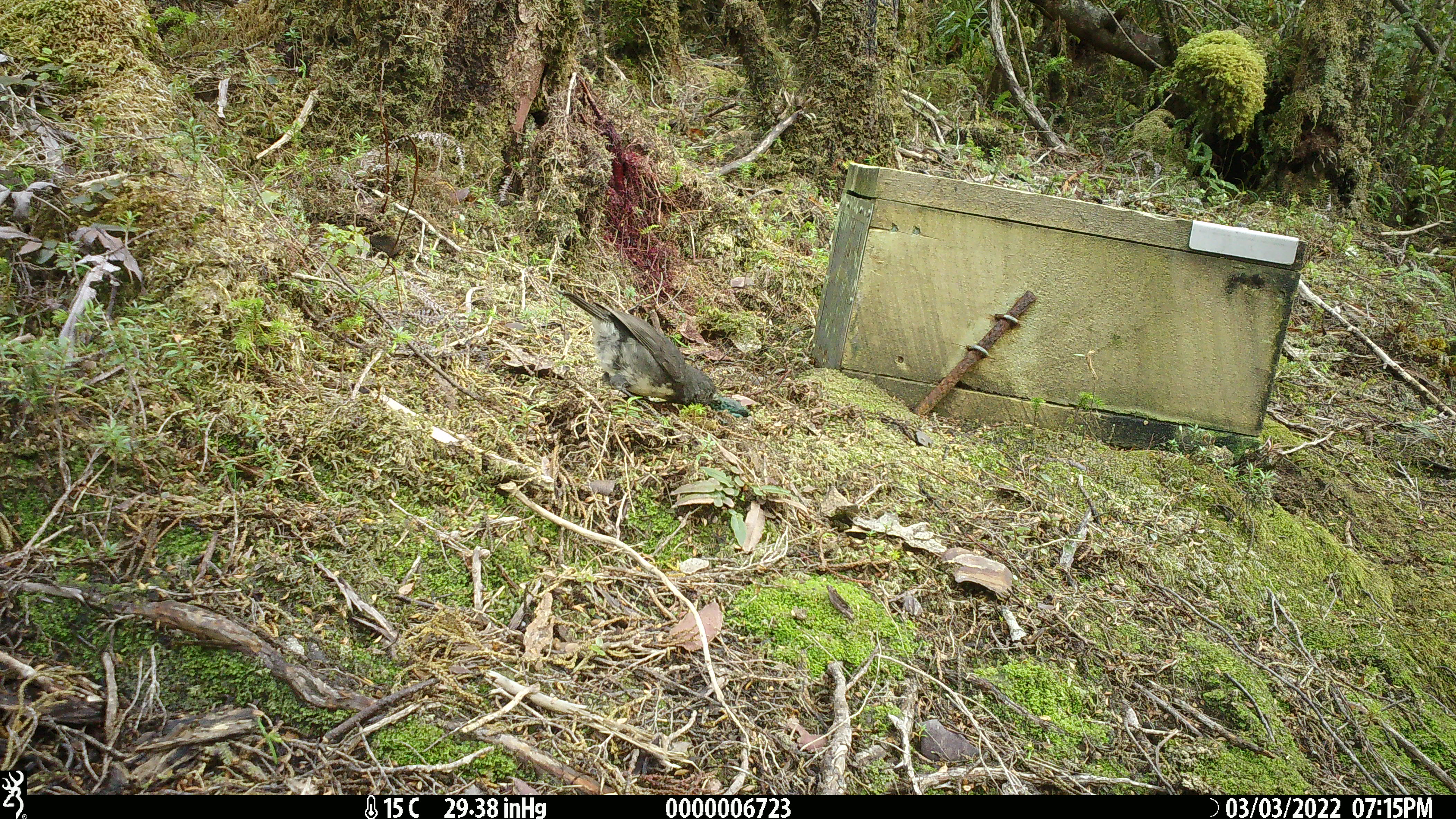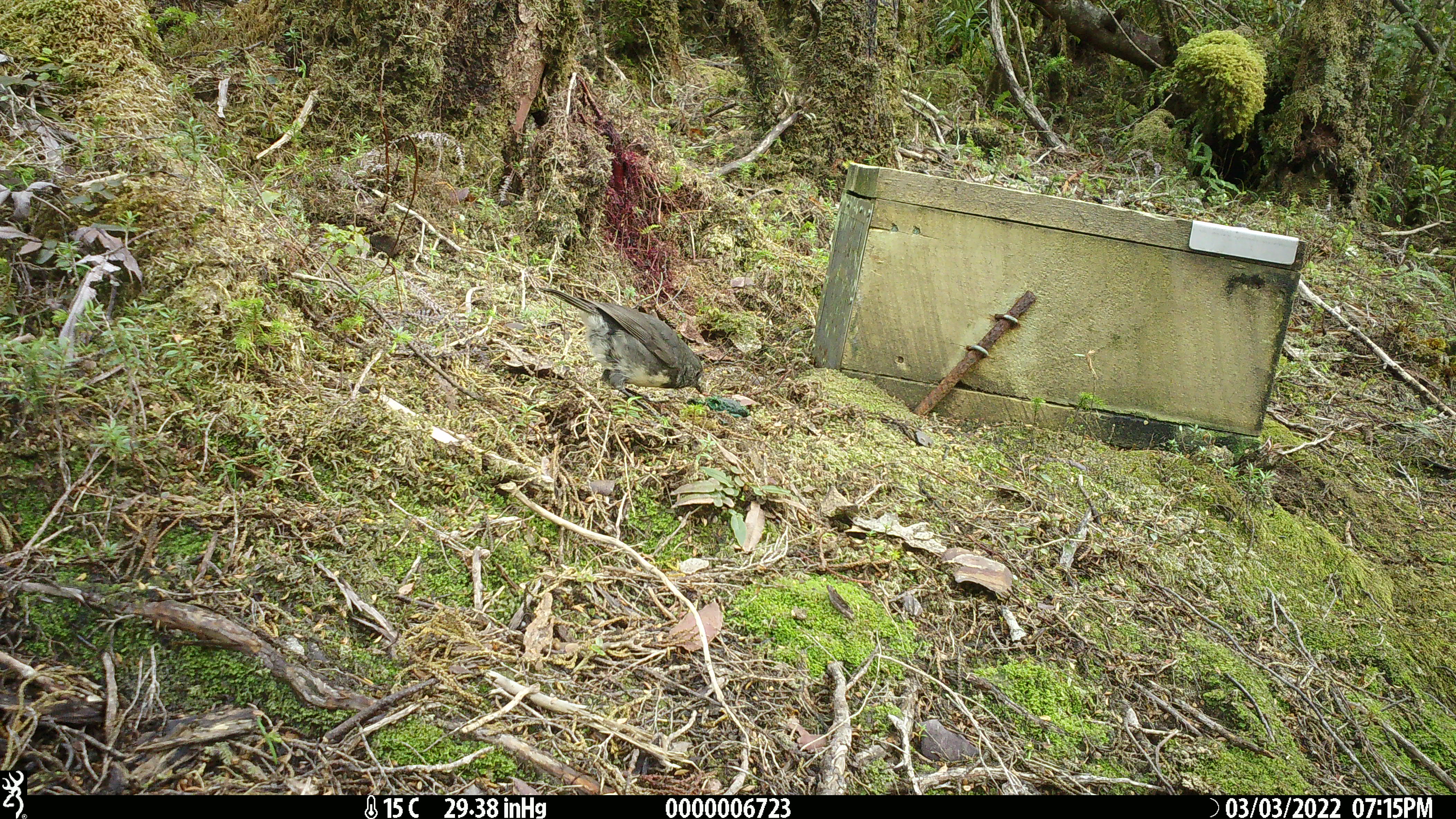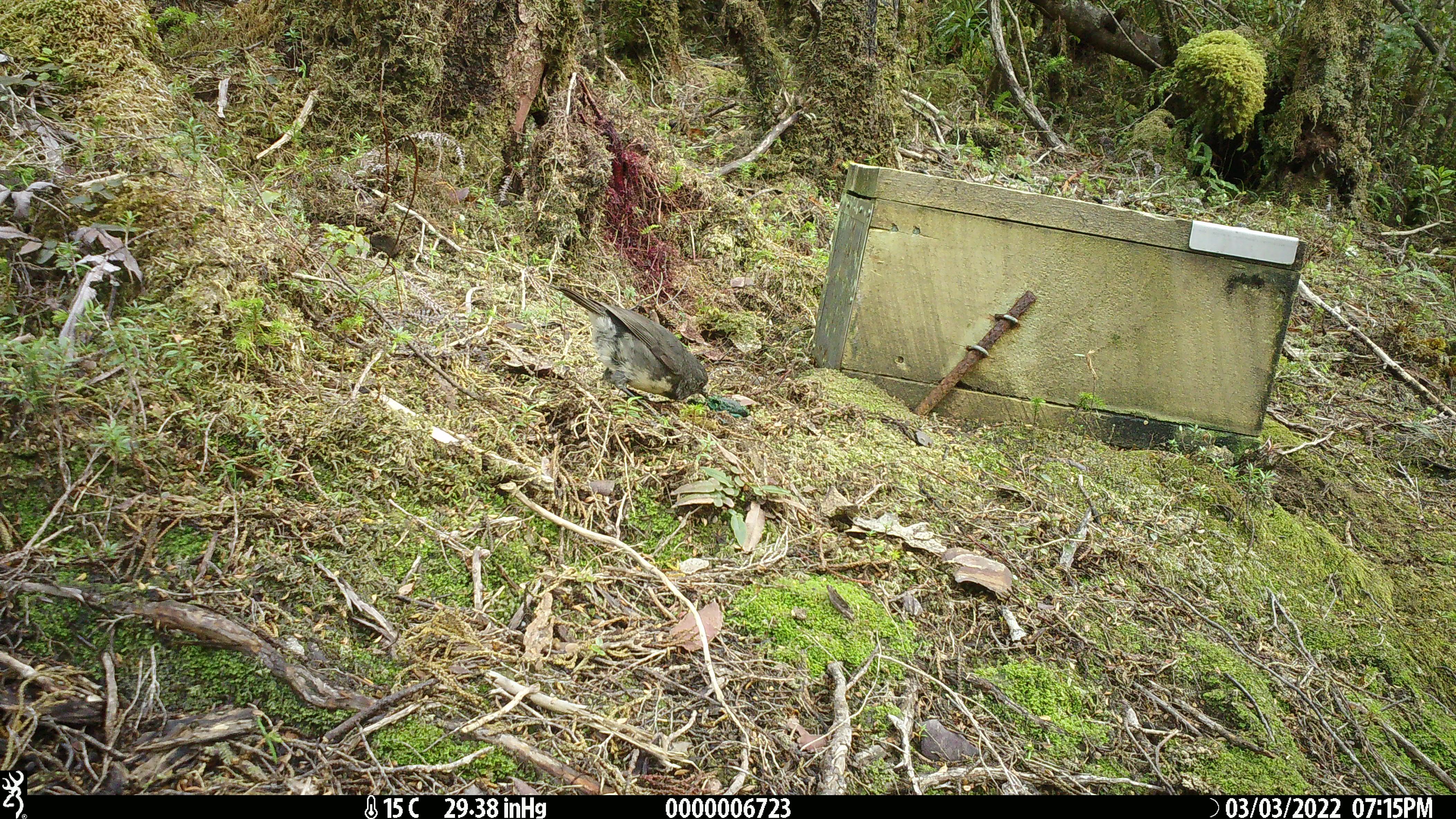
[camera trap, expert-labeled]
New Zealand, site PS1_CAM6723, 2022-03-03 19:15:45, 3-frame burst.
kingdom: Animalia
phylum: Chordata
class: Aves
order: Passeriformes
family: Petroicidae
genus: Petroica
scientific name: Petroica australis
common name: new zealand robin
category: robin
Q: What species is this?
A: Robin (new zealand robin) (Petroica australis).